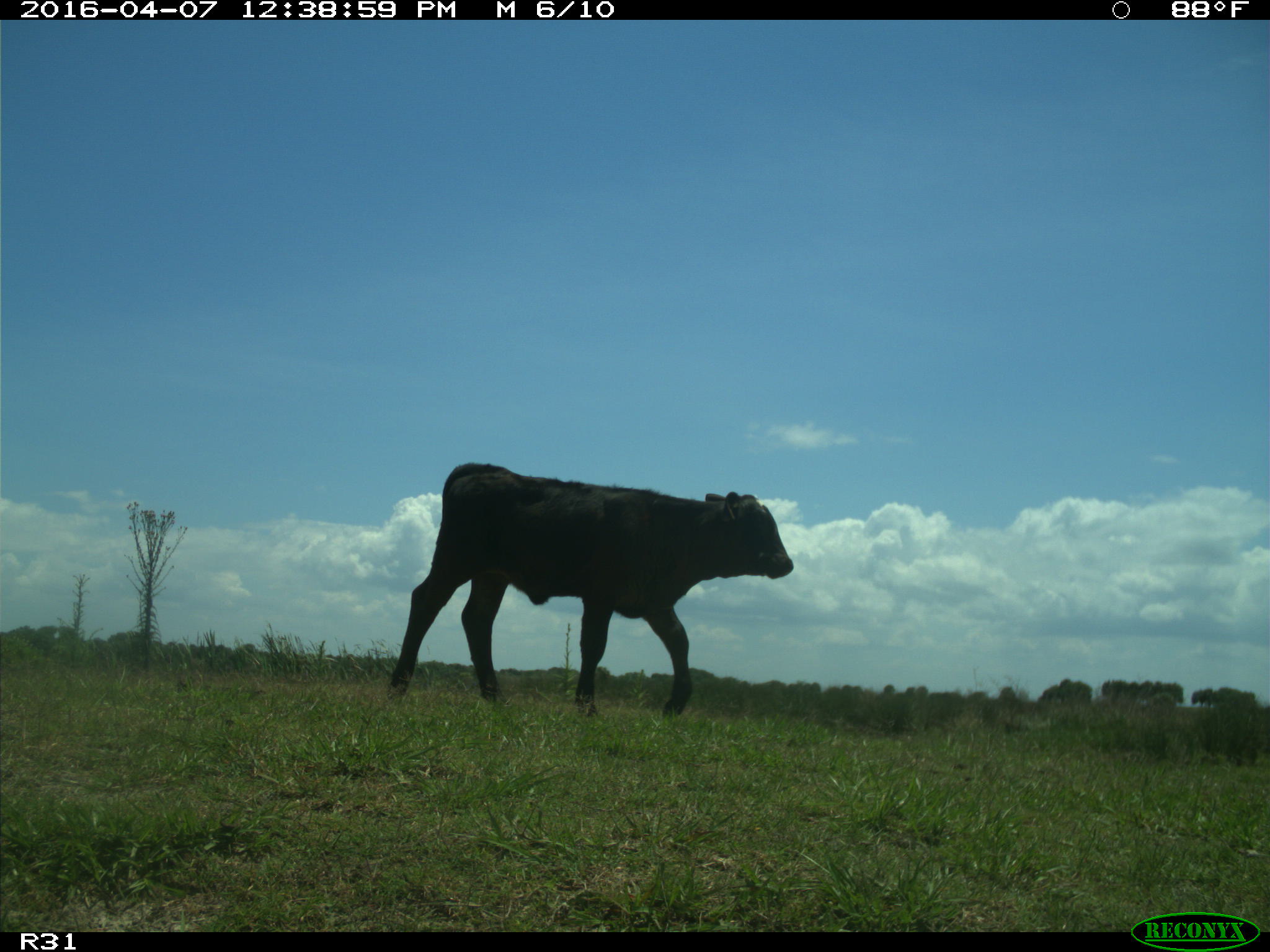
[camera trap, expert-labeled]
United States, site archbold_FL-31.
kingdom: Animalia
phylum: Chordata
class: Mammalia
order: Artiodactyla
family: Bovidae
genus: Bos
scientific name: Bos taurus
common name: domestic cow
Bos taurus (domestic cow).